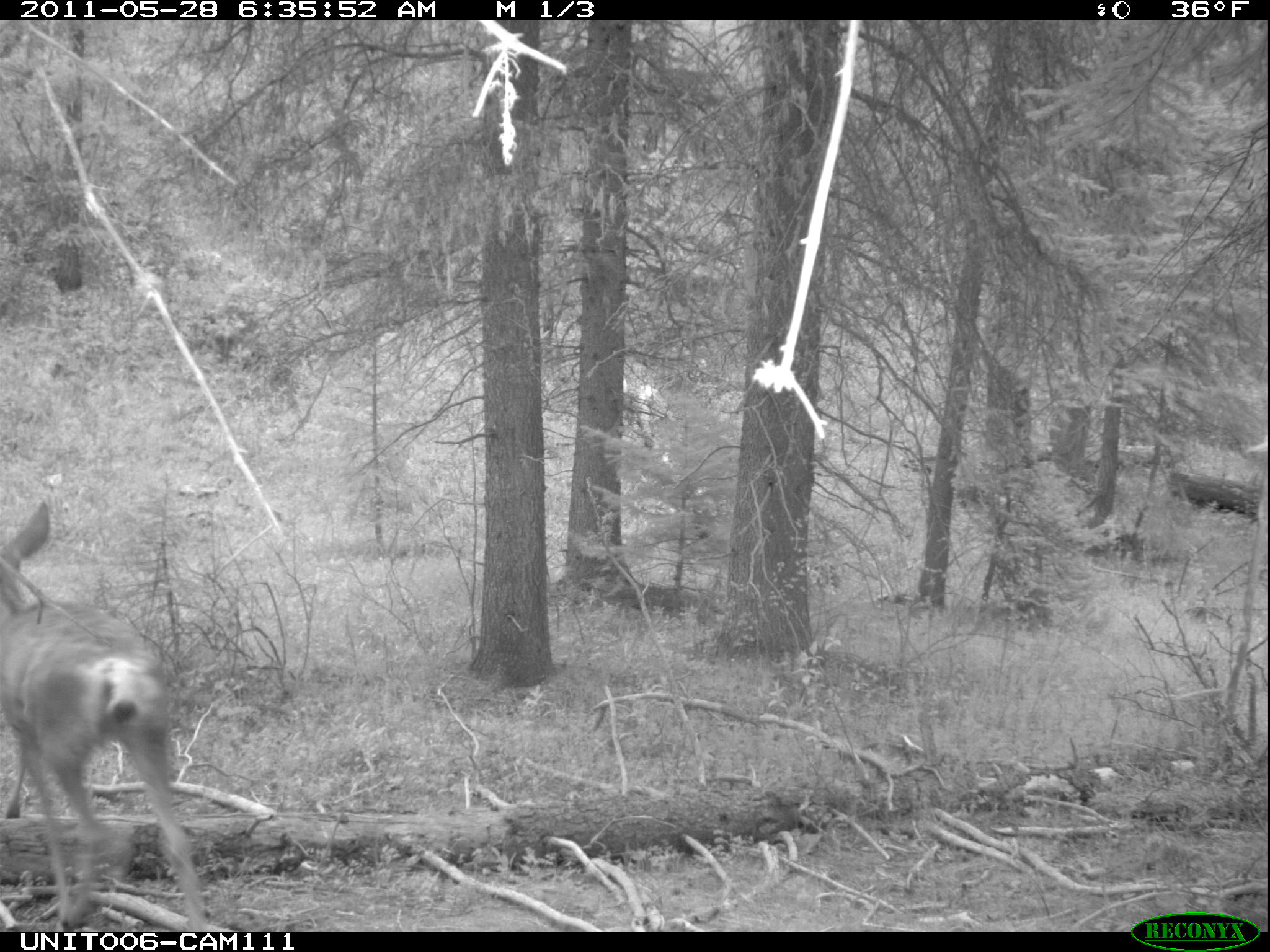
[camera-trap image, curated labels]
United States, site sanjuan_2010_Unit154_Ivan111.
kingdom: Animalia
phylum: Chordata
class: Mammalia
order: Artiodactyla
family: Cervidae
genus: Odocoileus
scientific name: Odocoileus hemionus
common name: mule deer